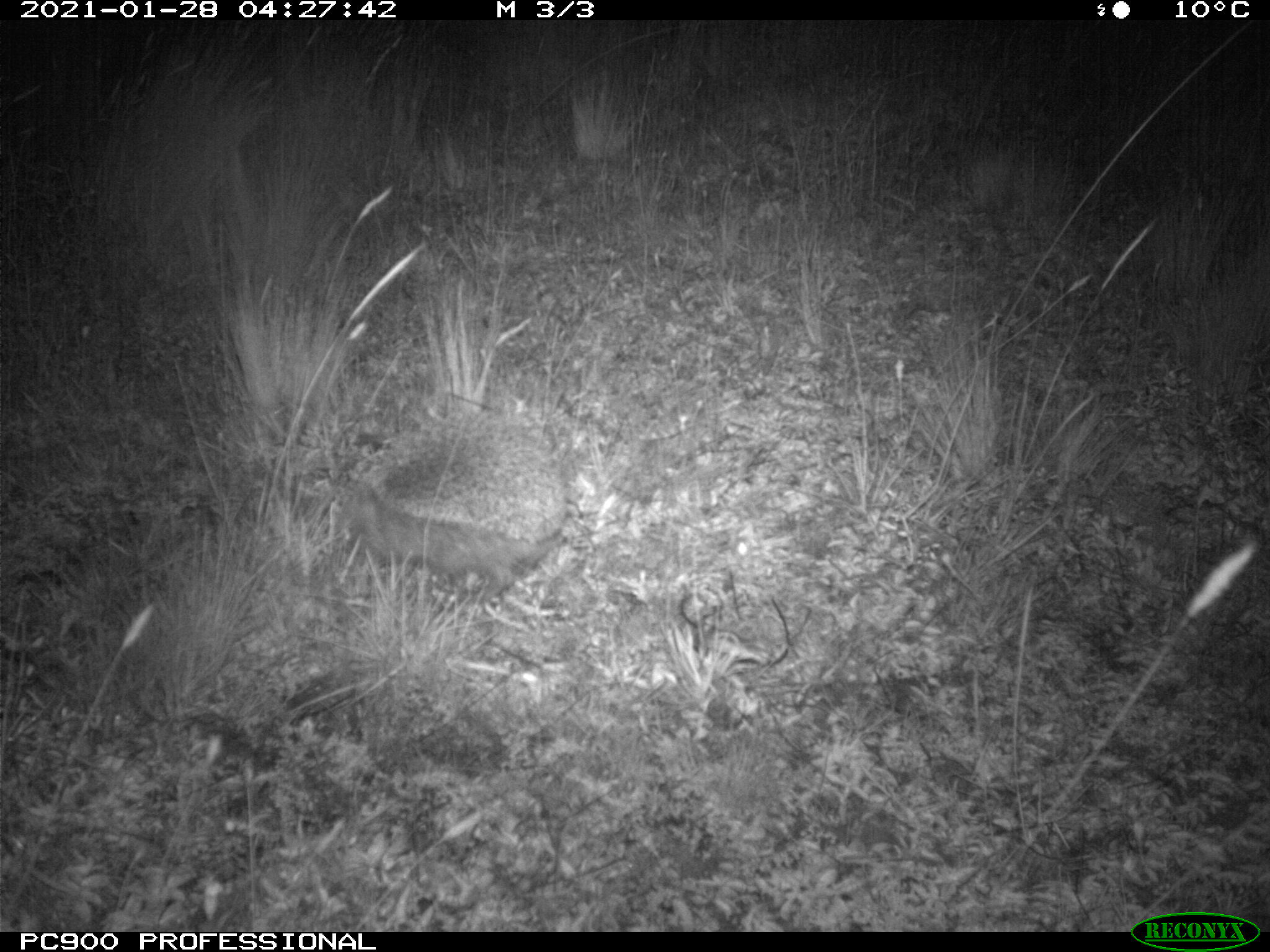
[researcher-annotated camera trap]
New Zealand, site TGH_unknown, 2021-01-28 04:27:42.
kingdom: Animalia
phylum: Chordata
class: Mammalia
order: Eulipotyphla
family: Erinaceidae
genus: Erinaceus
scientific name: Erinaceus europaeus europaeus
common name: european hedgehog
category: hedgehog